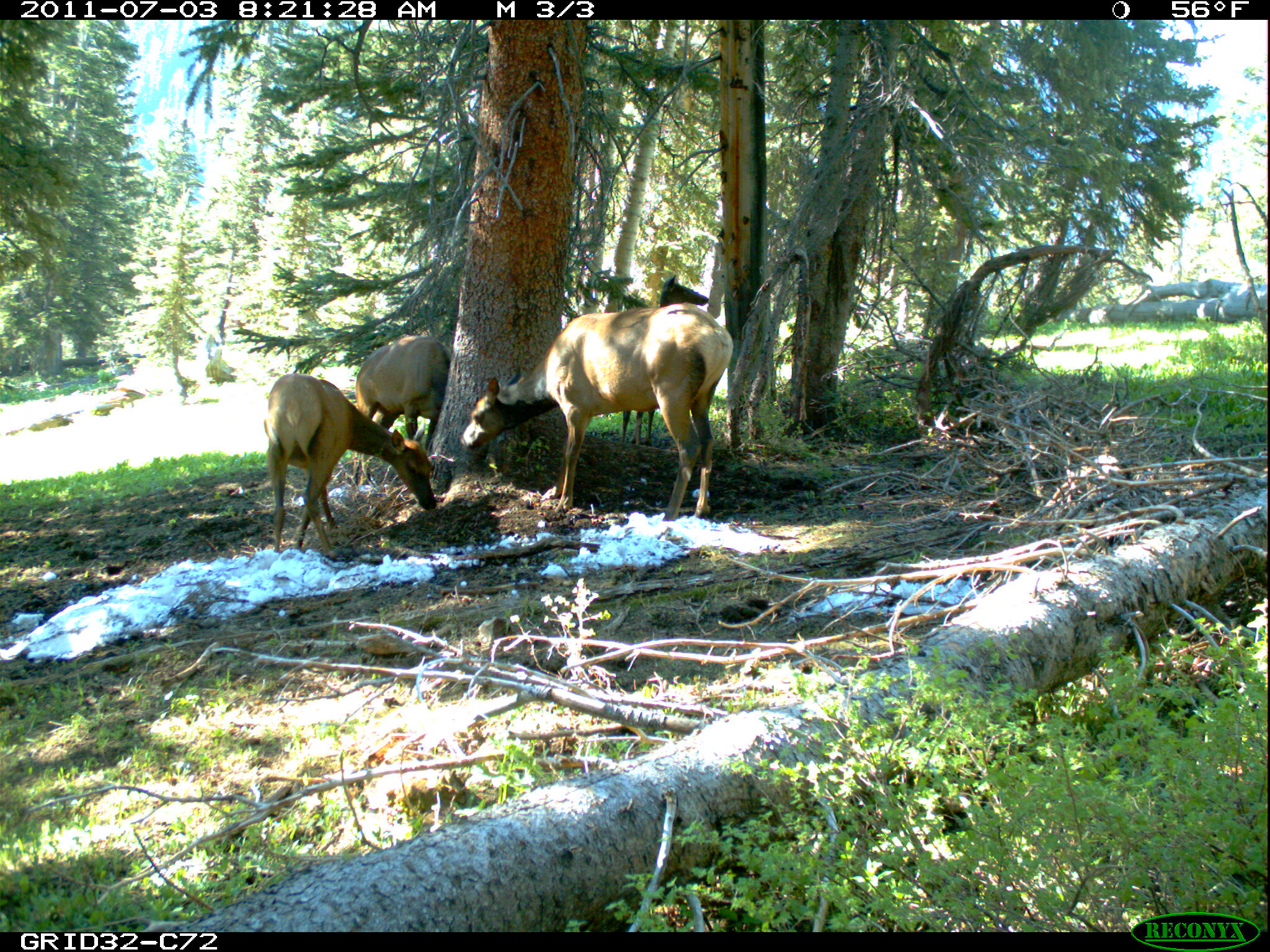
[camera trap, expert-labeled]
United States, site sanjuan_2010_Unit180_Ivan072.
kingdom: Animalia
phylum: Chordata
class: Mammalia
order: Artiodactyla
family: Cervidae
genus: Cervus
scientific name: Cervus elaphus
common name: red deer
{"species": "Cervus elaphus (red deer)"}